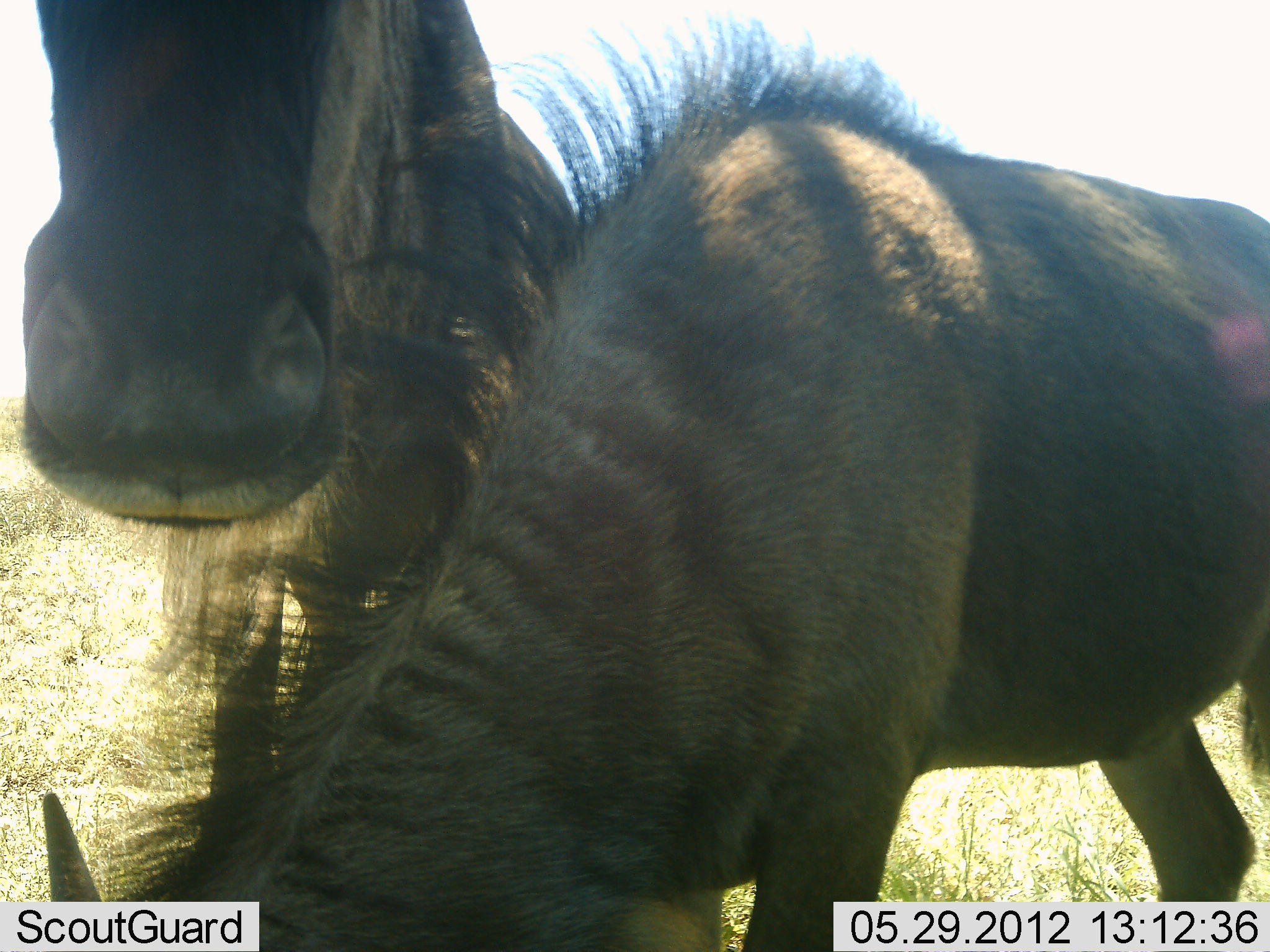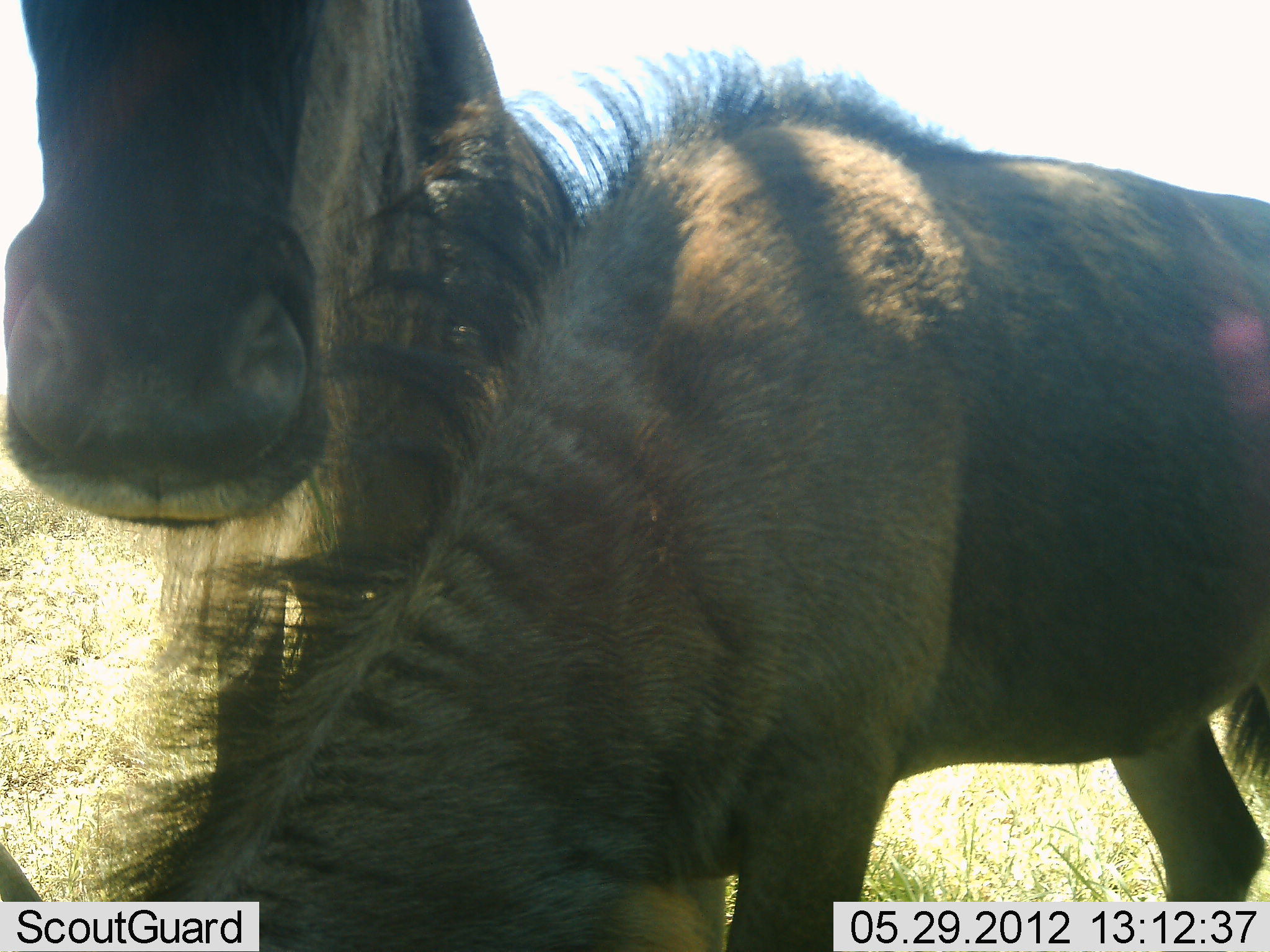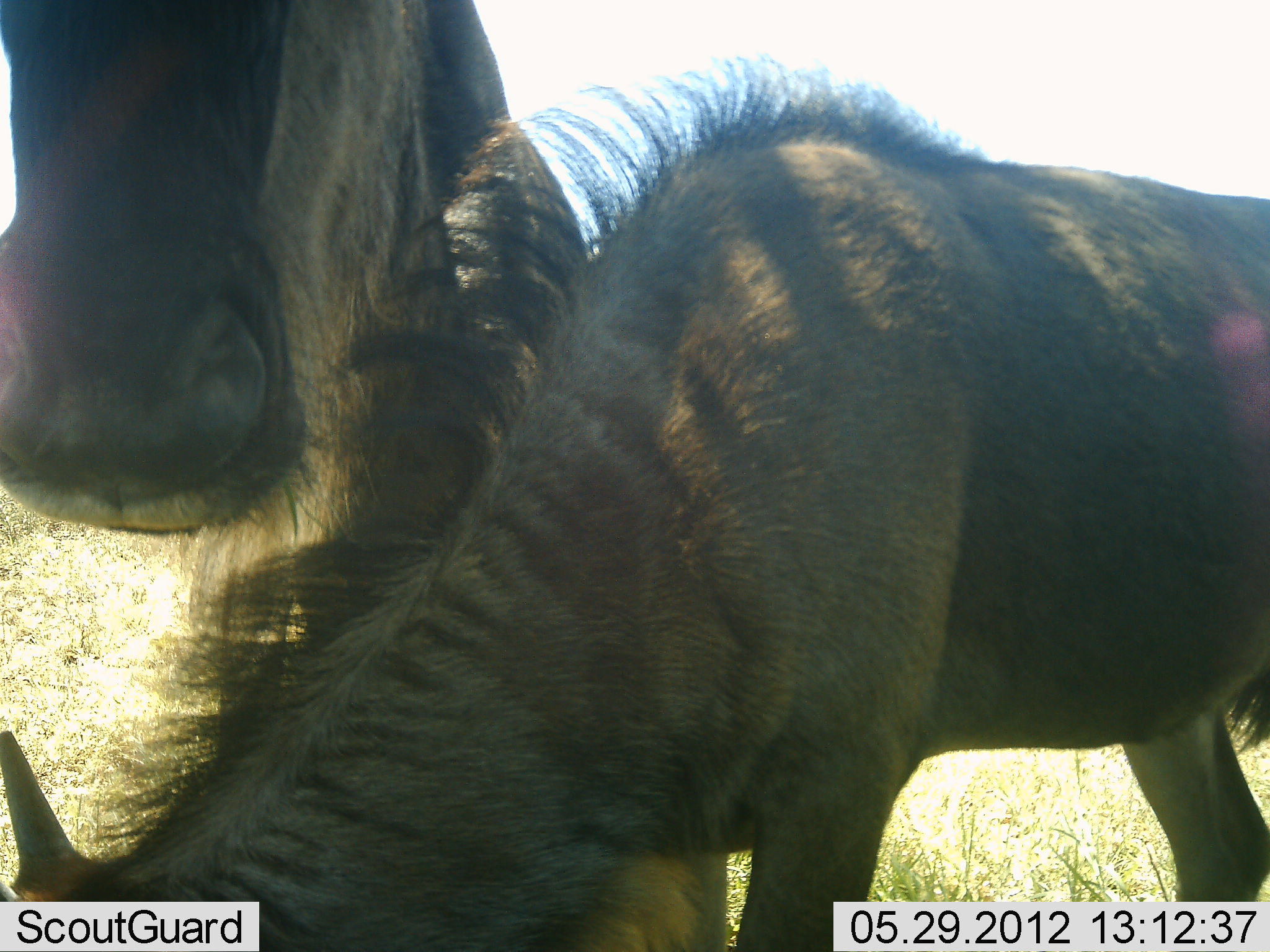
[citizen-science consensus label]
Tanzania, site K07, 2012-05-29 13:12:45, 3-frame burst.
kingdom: Animalia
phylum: Chordata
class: Mammalia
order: Artiodactyla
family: Bovidae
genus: Connochaetes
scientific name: Connochaetes taurinus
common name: blue wildebeest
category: wildebeest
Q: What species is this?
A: Wildebeest (blue wildebeest) (Connochaetes taurinus).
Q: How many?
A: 2.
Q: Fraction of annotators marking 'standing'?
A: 90%.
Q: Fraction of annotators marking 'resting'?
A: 0%.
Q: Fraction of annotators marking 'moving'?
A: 0%.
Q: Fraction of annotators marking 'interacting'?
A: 10%.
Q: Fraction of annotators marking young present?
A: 40%.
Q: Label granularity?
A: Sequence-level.